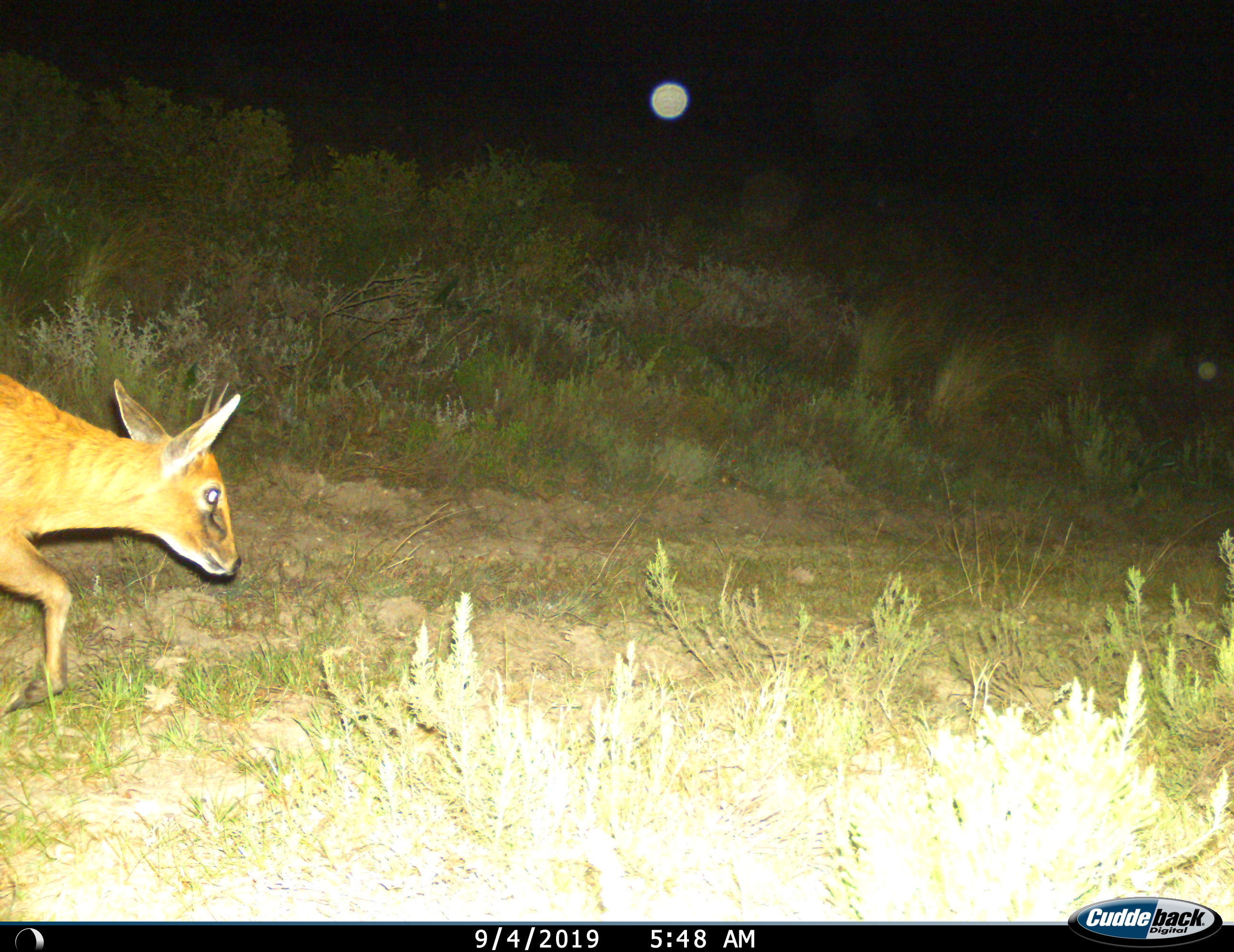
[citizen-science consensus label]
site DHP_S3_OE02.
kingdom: Animalia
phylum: Chordata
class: Mammalia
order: Artiodactyla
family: Bovidae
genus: Sylvicapra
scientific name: Sylvicapra grimmia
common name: common duiker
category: duikercommongrey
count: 1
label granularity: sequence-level